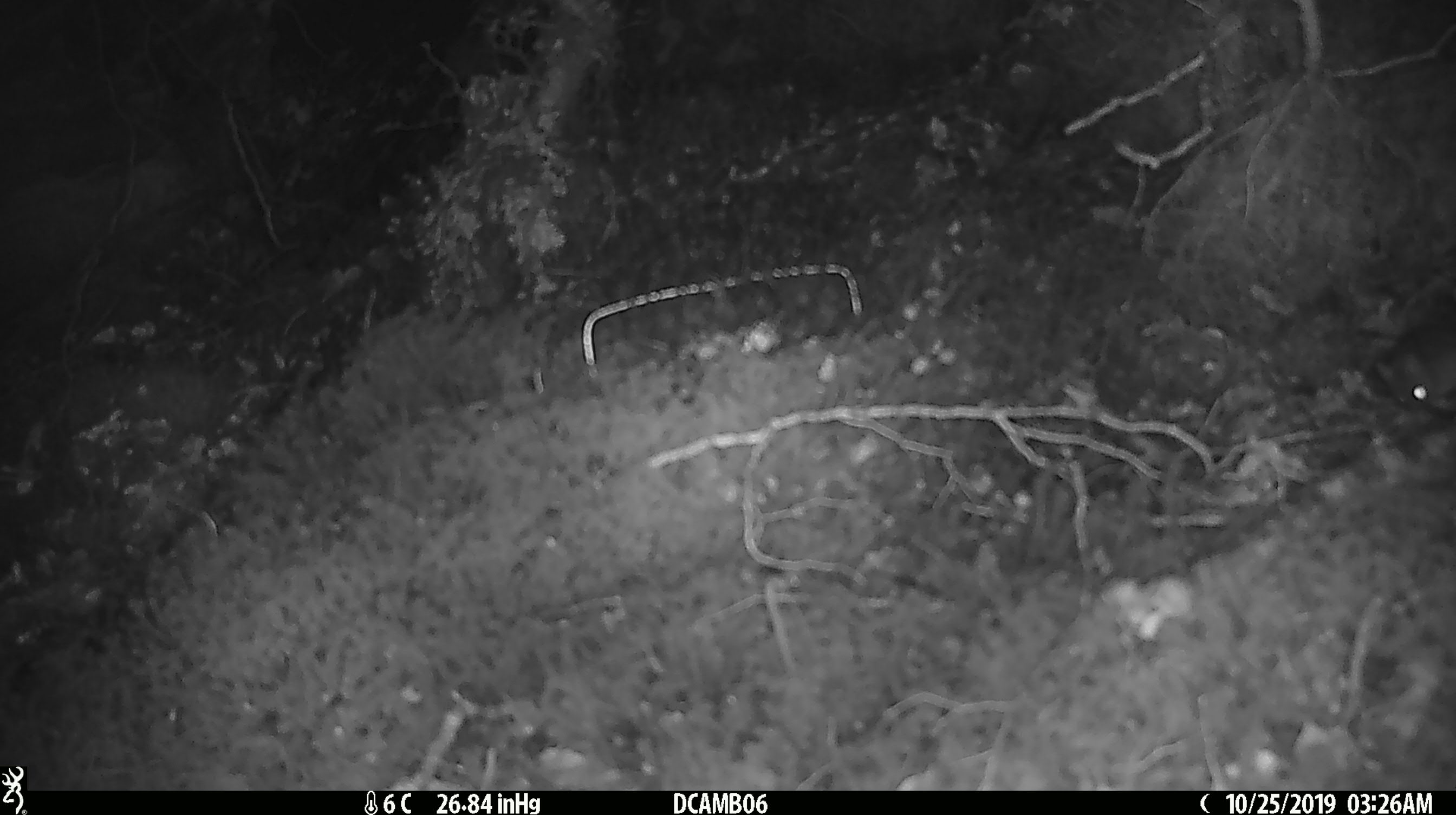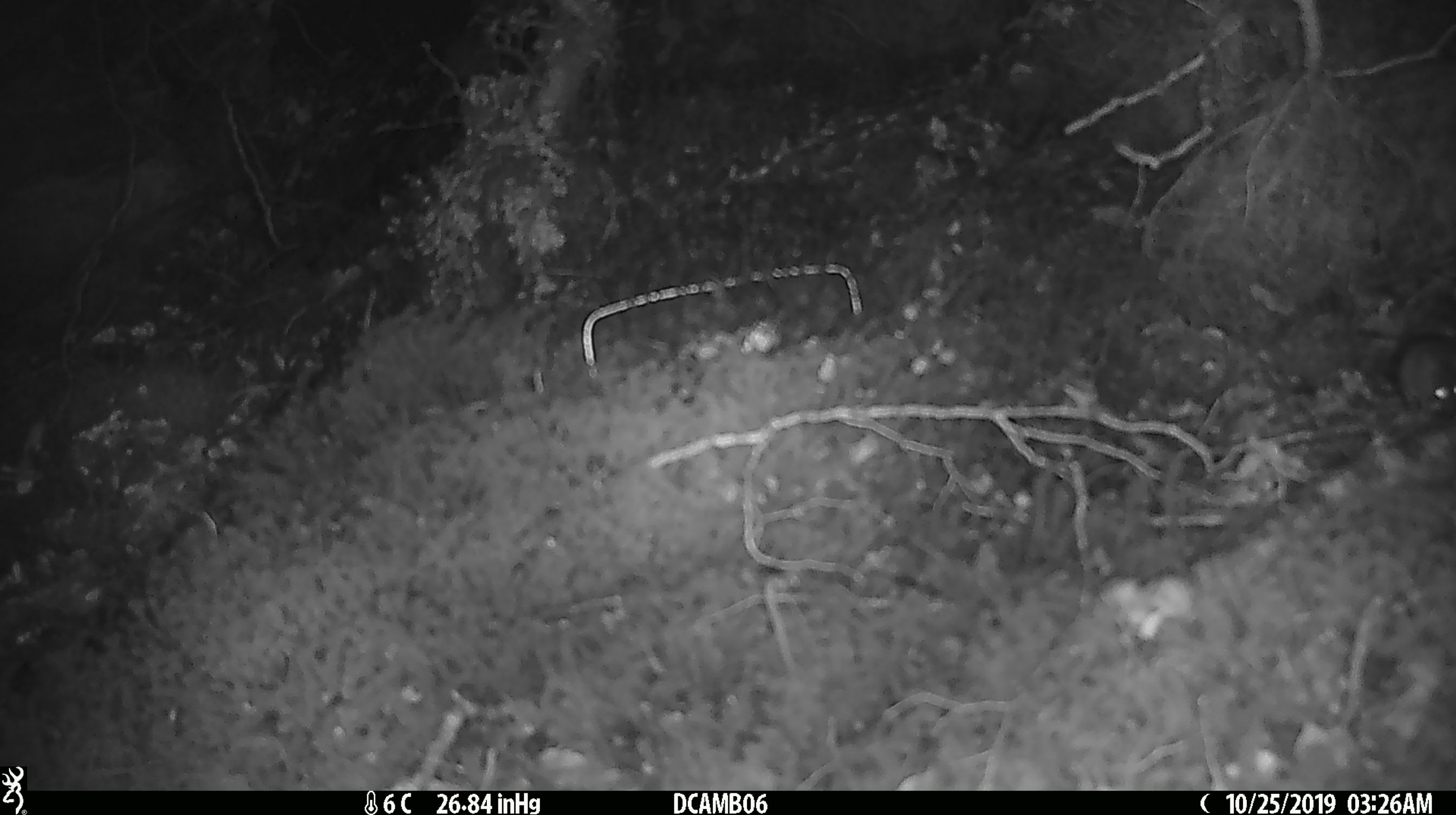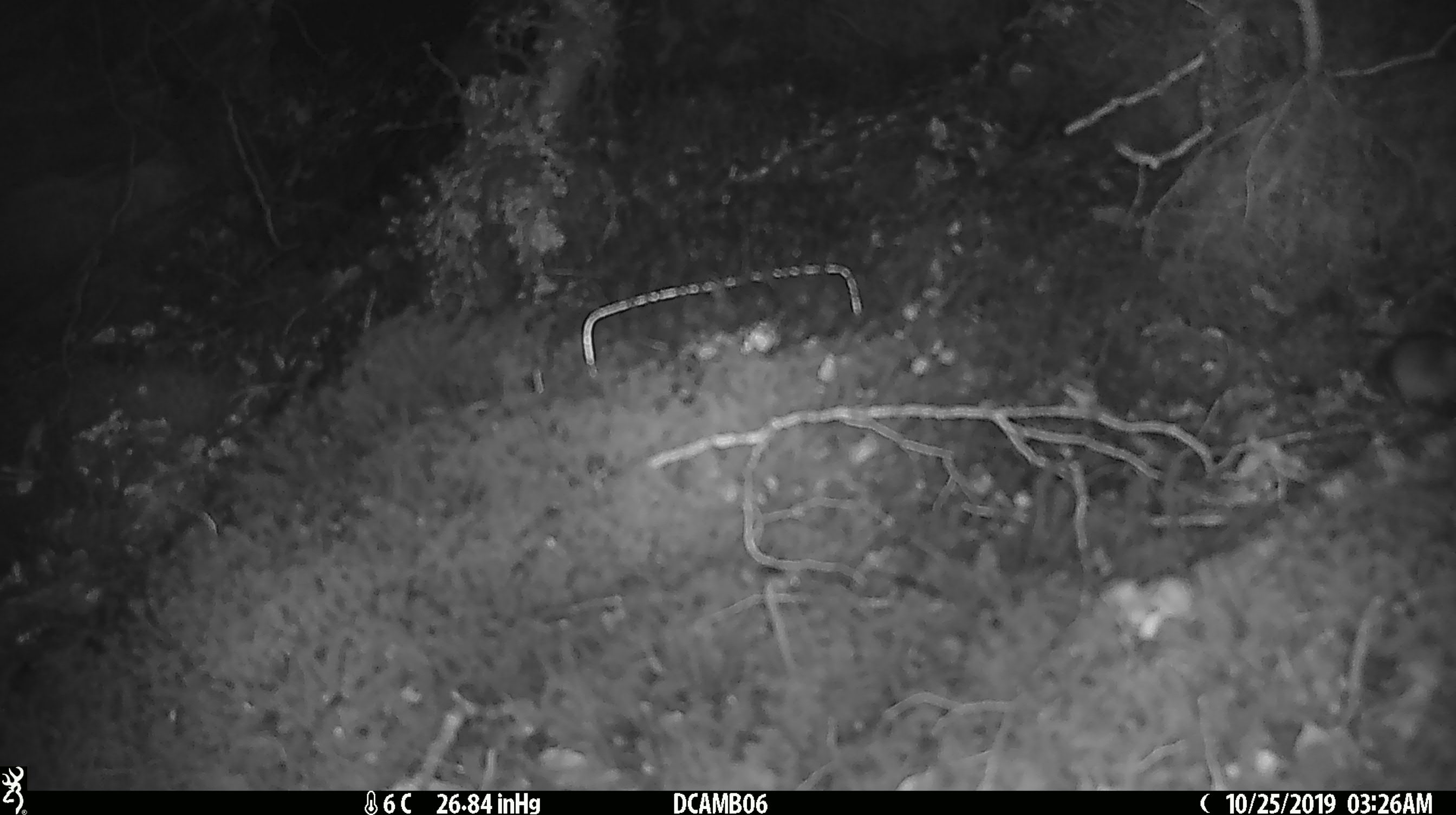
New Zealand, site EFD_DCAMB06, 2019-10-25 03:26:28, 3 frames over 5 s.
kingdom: Animalia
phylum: Chordata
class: Mammalia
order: Rodentia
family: Muridae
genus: Mus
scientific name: Mus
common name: mouse